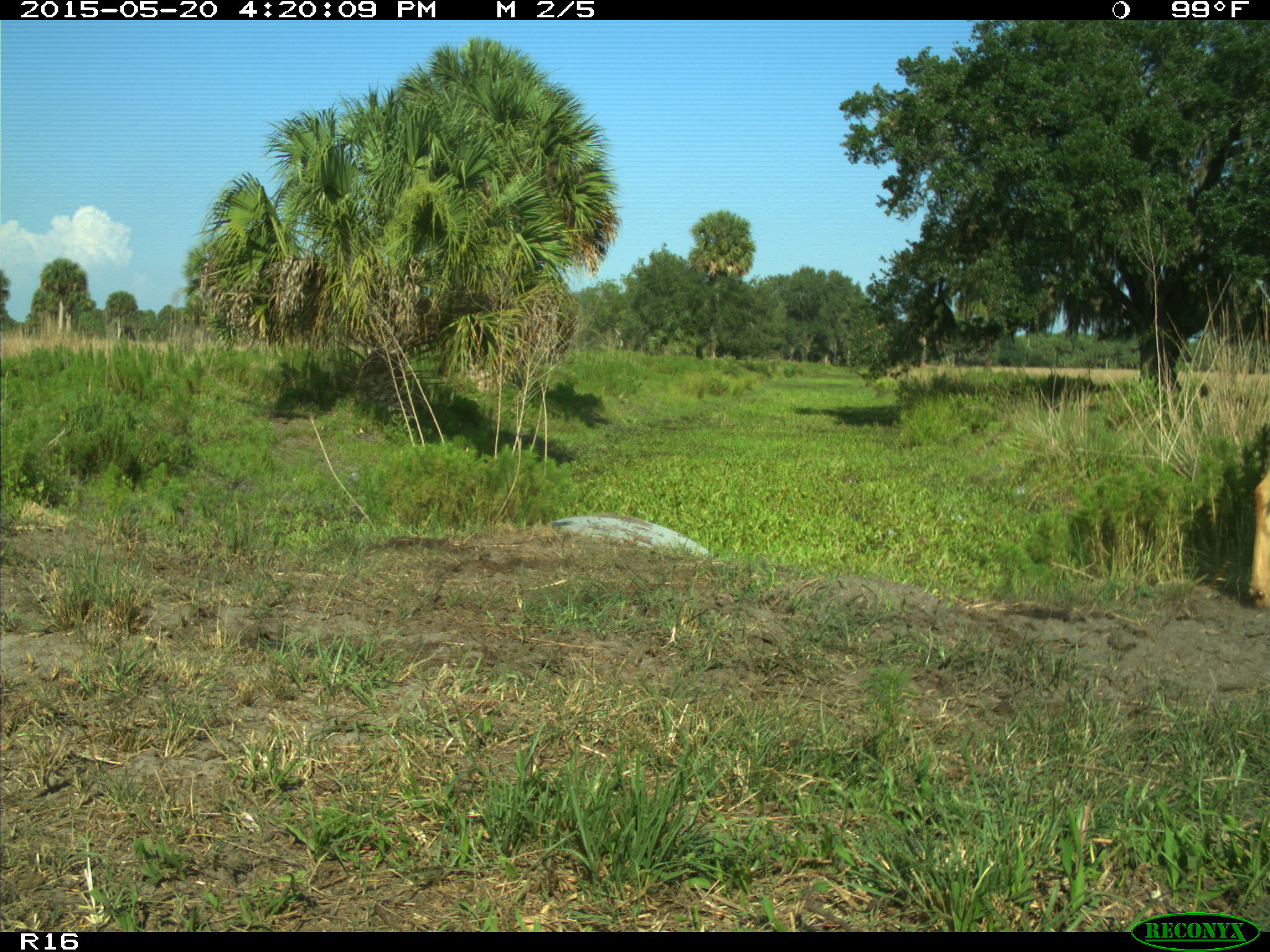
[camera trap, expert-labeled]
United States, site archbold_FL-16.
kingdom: Animalia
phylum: Chordata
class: Mammalia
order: Artiodactyla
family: Bovidae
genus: Bos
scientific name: Bos taurus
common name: domestic cow